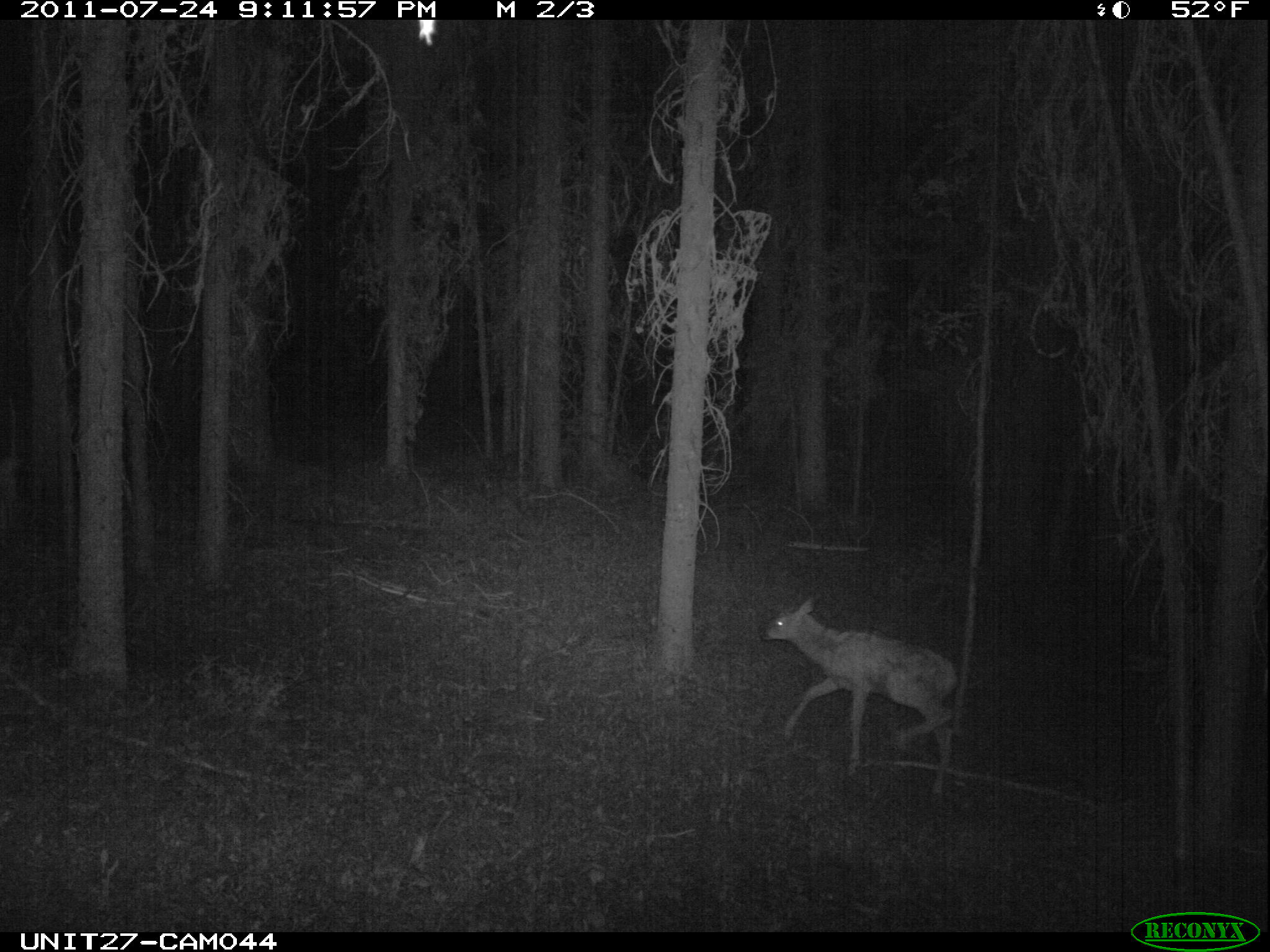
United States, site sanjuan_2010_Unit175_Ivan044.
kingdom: Animalia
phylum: Chordata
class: Mammalia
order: Artiodactyla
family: Cervidae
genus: Cervus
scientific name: Cervus elaphus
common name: red deer